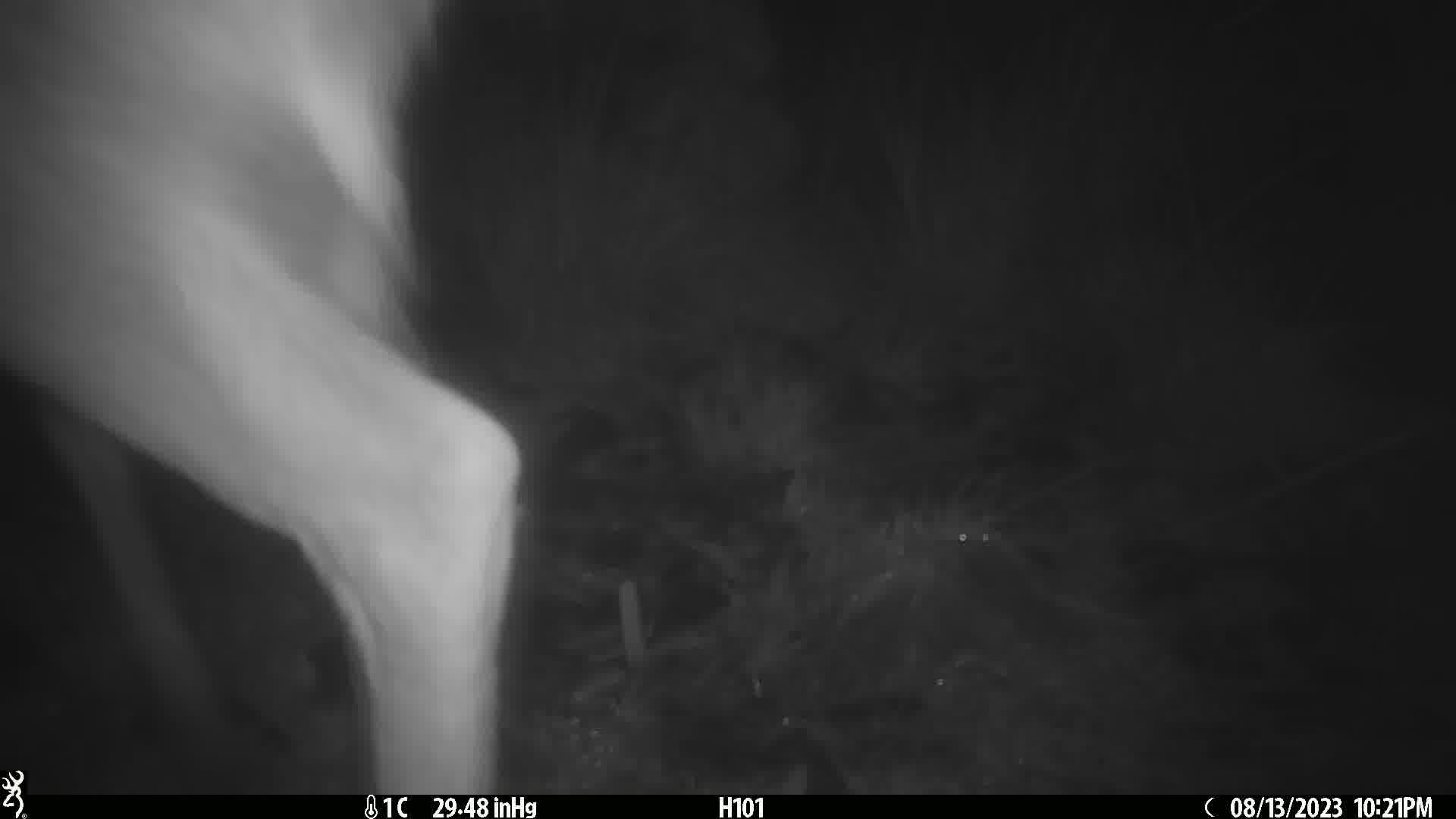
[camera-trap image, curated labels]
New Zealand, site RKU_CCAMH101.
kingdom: Animalia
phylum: Chordata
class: Mammalia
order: Artiodactyla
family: Cervidae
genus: Odocoileus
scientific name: Odocoileus virginianus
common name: white-tailed deer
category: white tailed deer